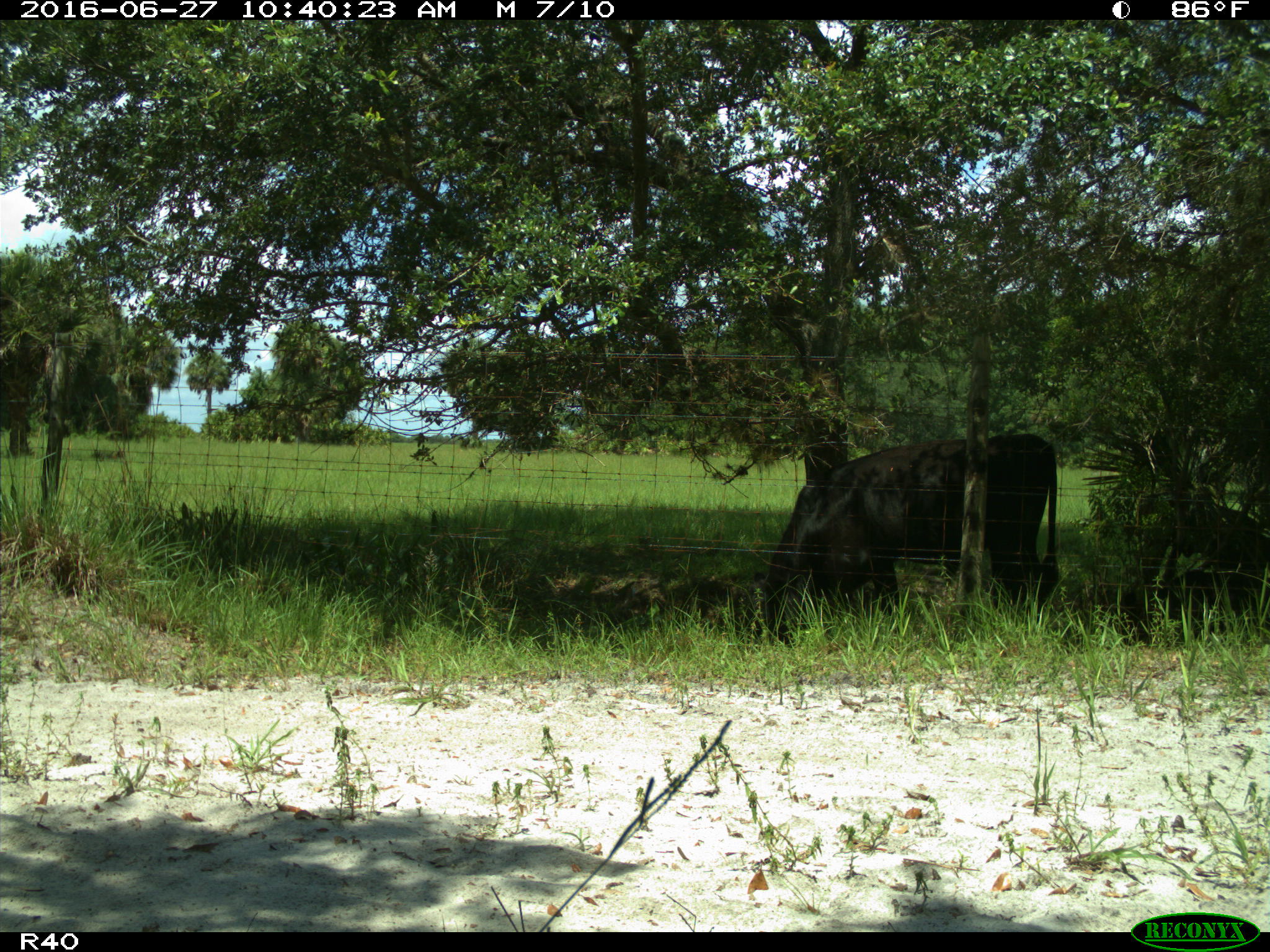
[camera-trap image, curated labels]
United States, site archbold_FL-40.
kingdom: Animalia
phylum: Chordata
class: Mammalia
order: Artiodactyla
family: Bovidae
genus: Bos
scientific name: Bos taurus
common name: domestic cow